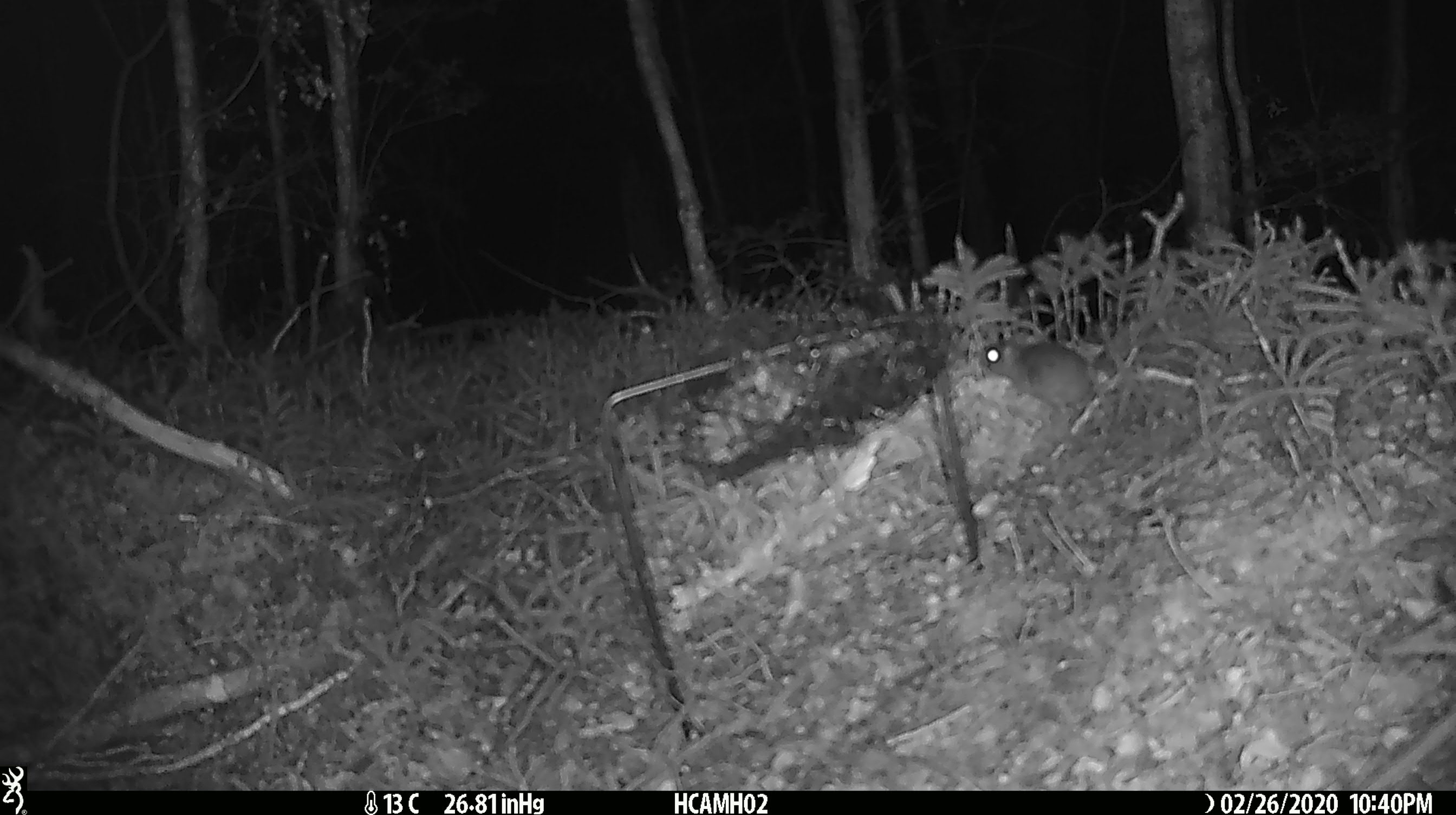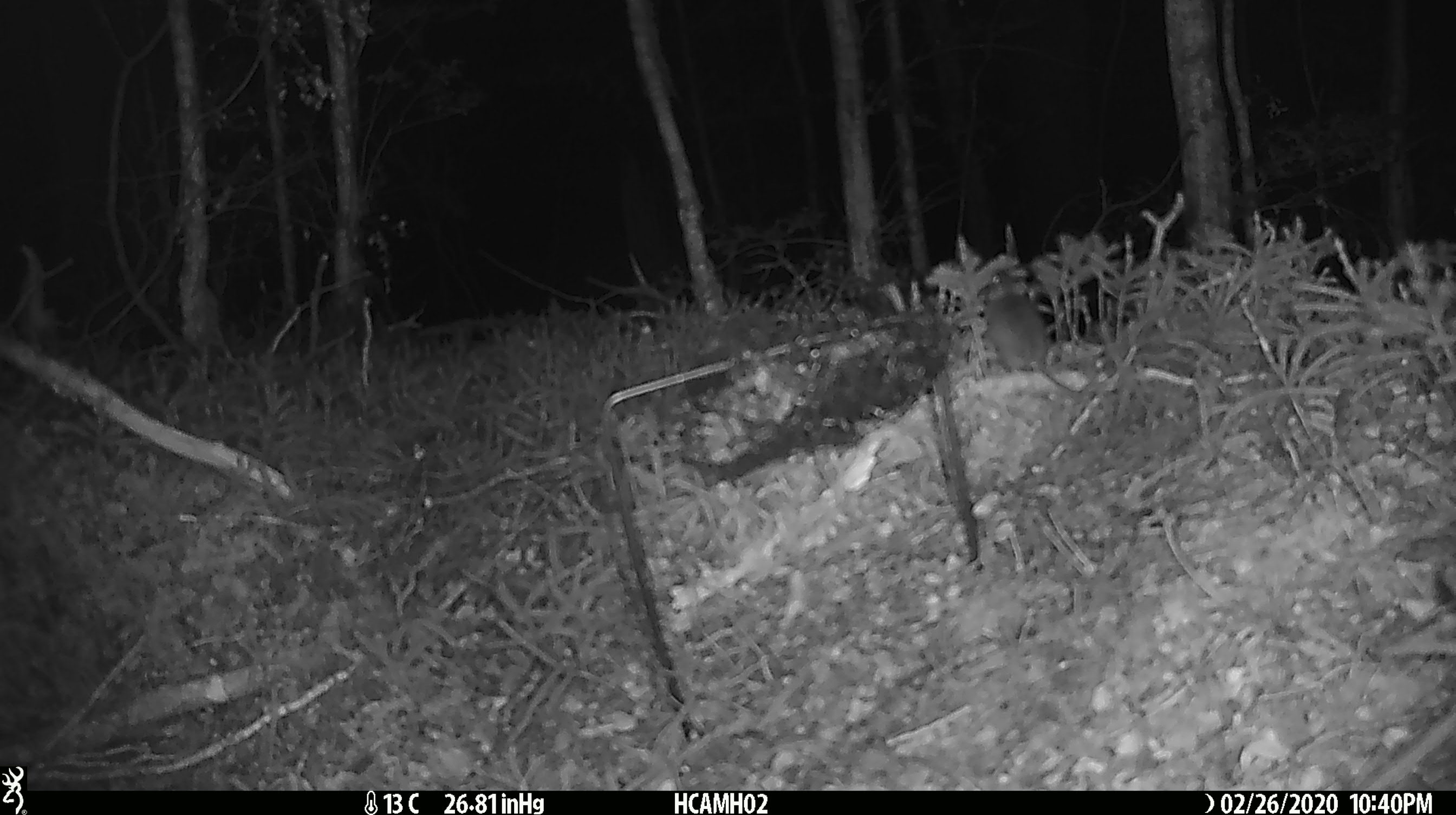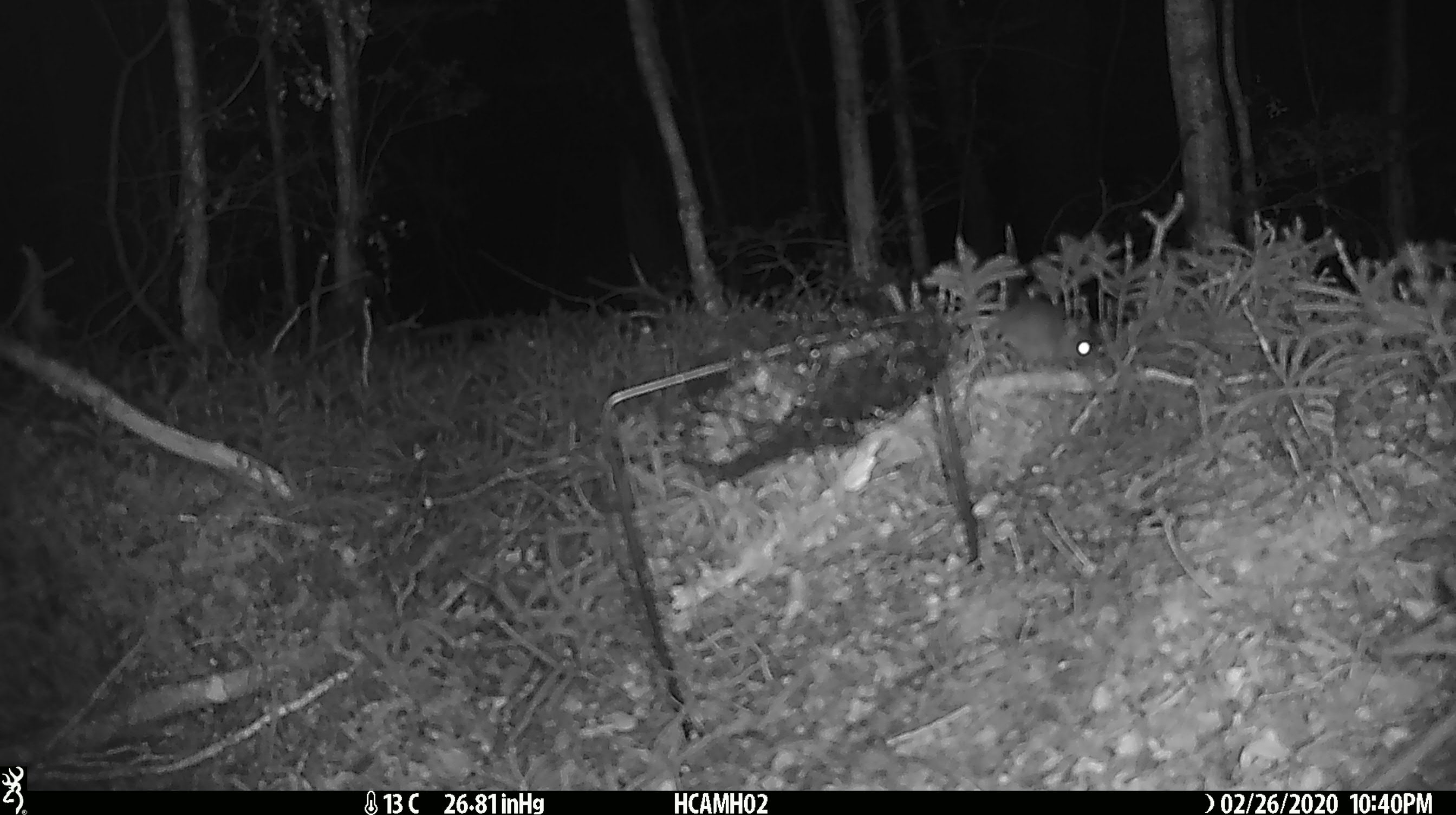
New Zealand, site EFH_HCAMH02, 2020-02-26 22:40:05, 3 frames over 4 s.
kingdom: Animalia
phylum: Chordata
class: Mammalia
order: Rodentia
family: Muridae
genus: Mus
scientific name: Mus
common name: mouse